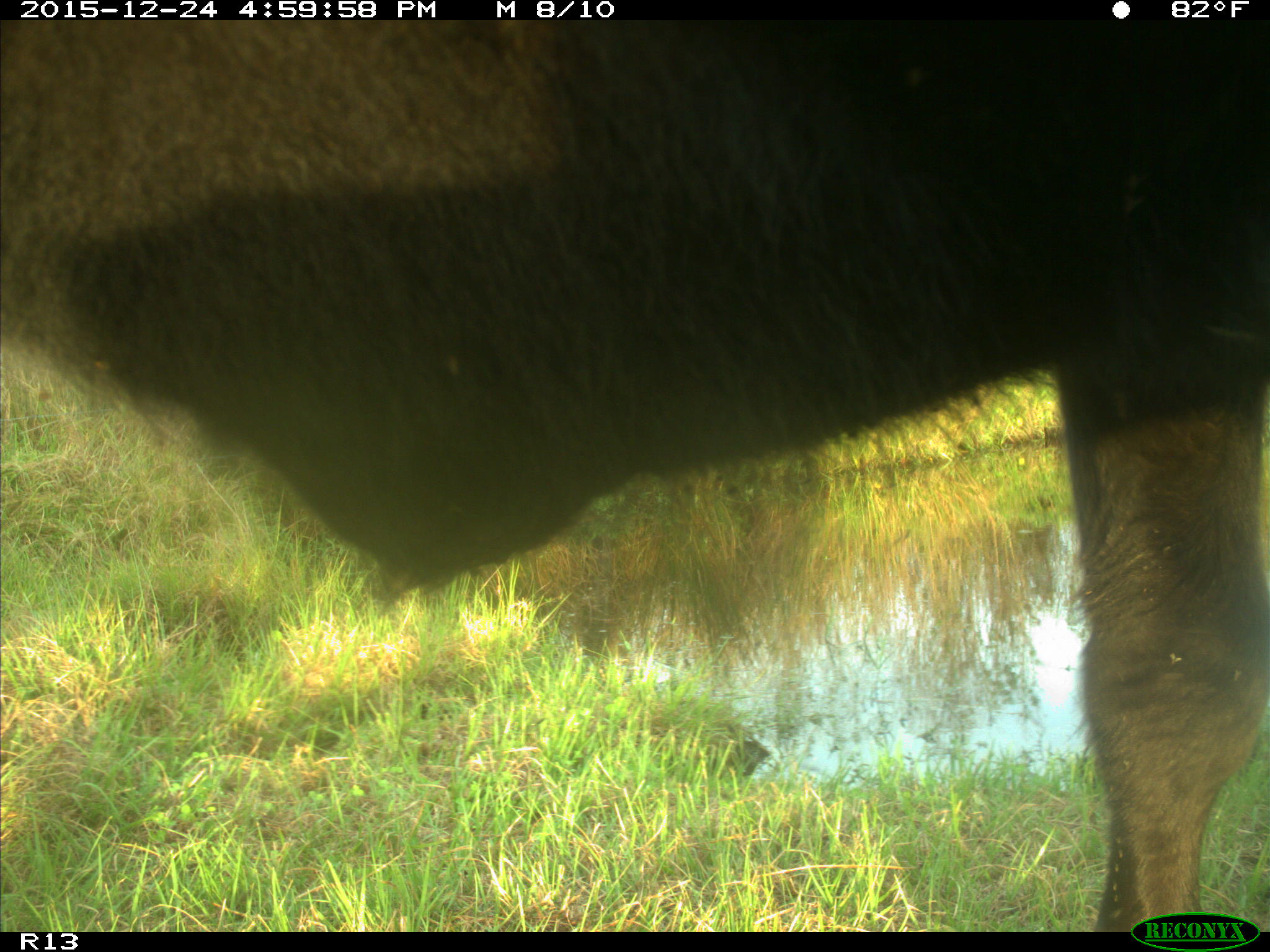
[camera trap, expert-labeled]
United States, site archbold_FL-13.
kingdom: Animalia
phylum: Chordata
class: Mammalia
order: Artiodactyla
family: Bovidae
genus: Bos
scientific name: Bos taurus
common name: domestic cow